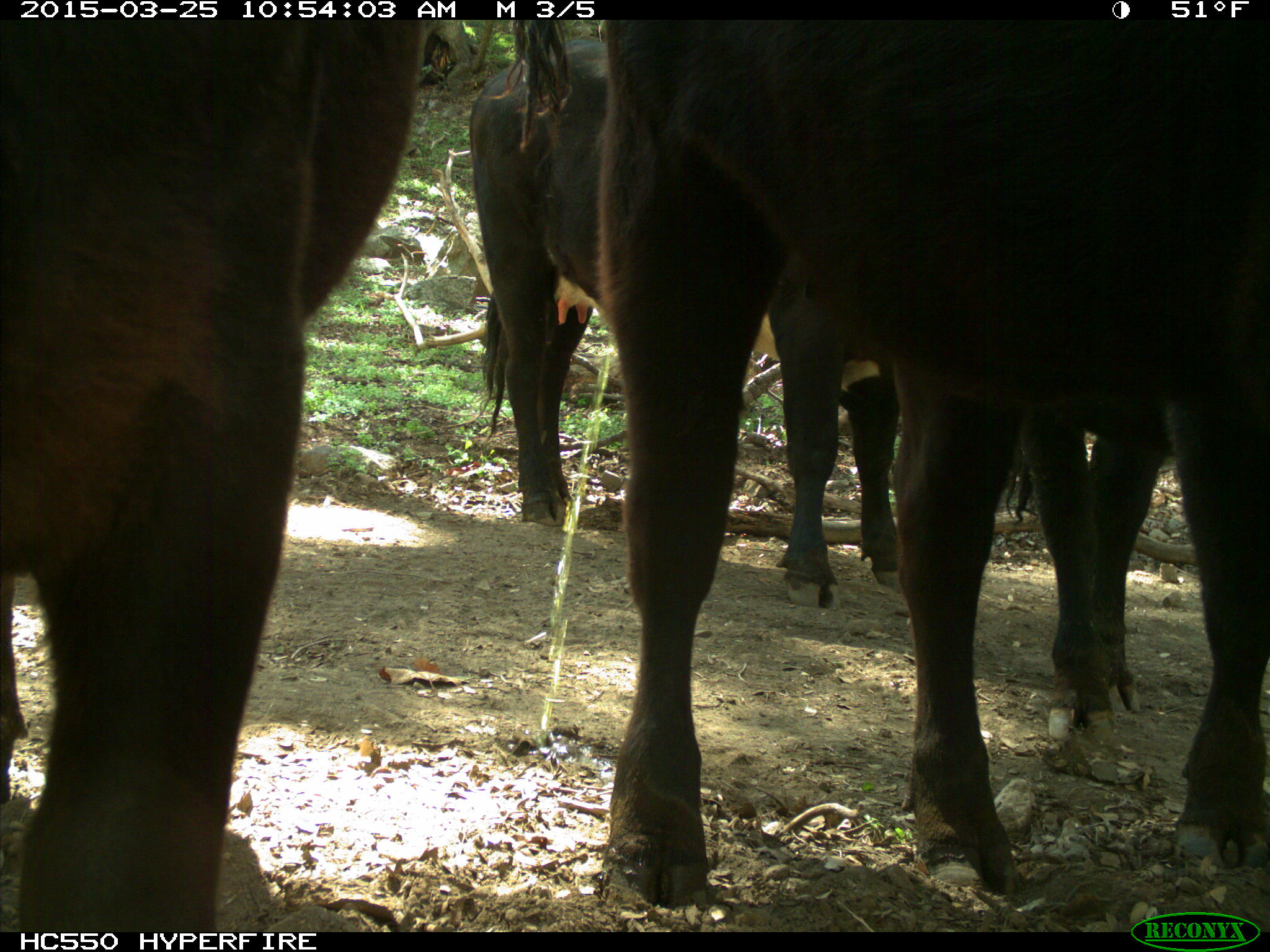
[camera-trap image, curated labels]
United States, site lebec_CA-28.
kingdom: Animalia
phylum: Chordata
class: Mammalia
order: Artiodactyla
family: Bovidae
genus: Bos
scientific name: Bos taurus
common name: domestic cow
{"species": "Bos taurus (domestic cow)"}